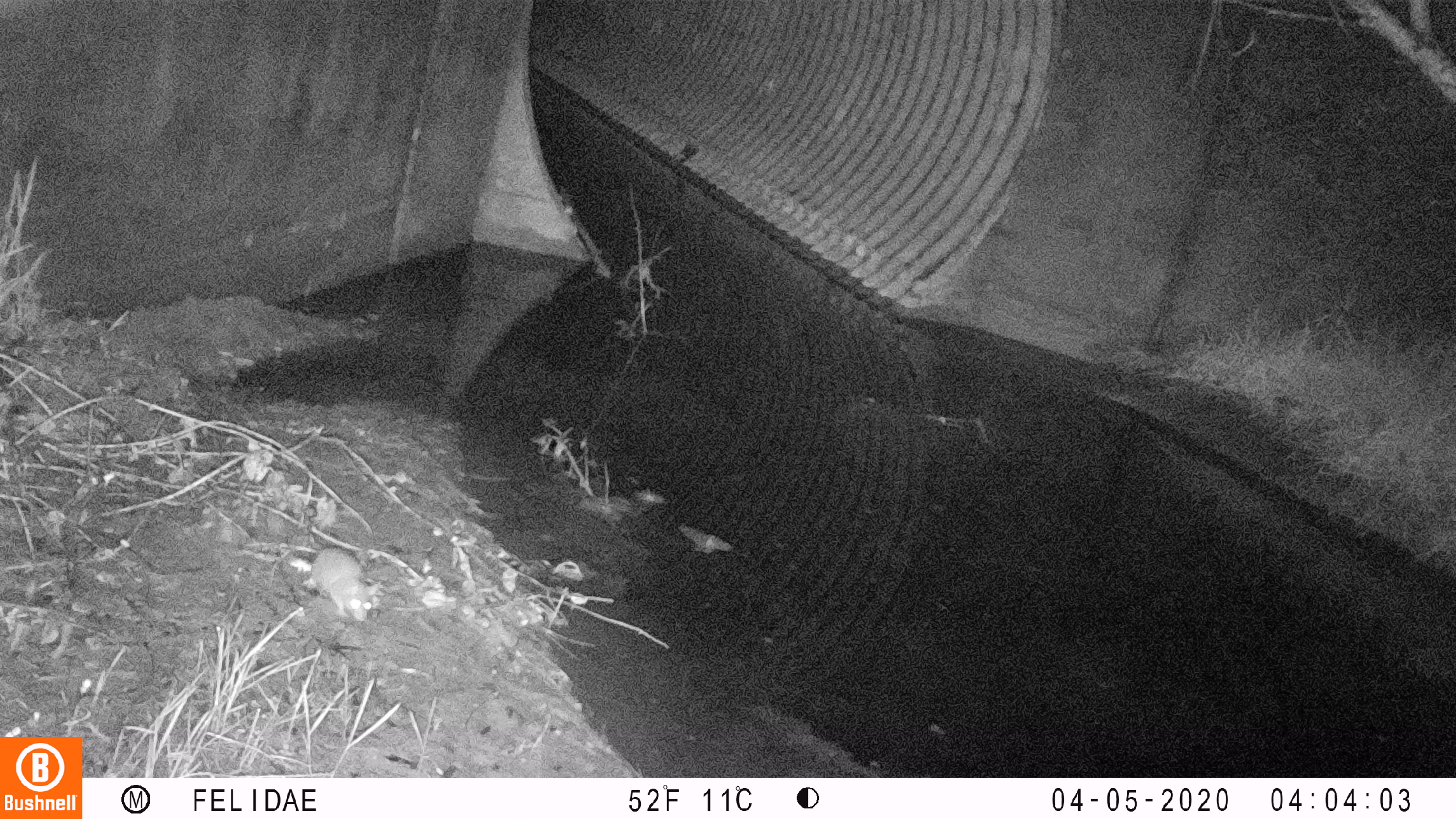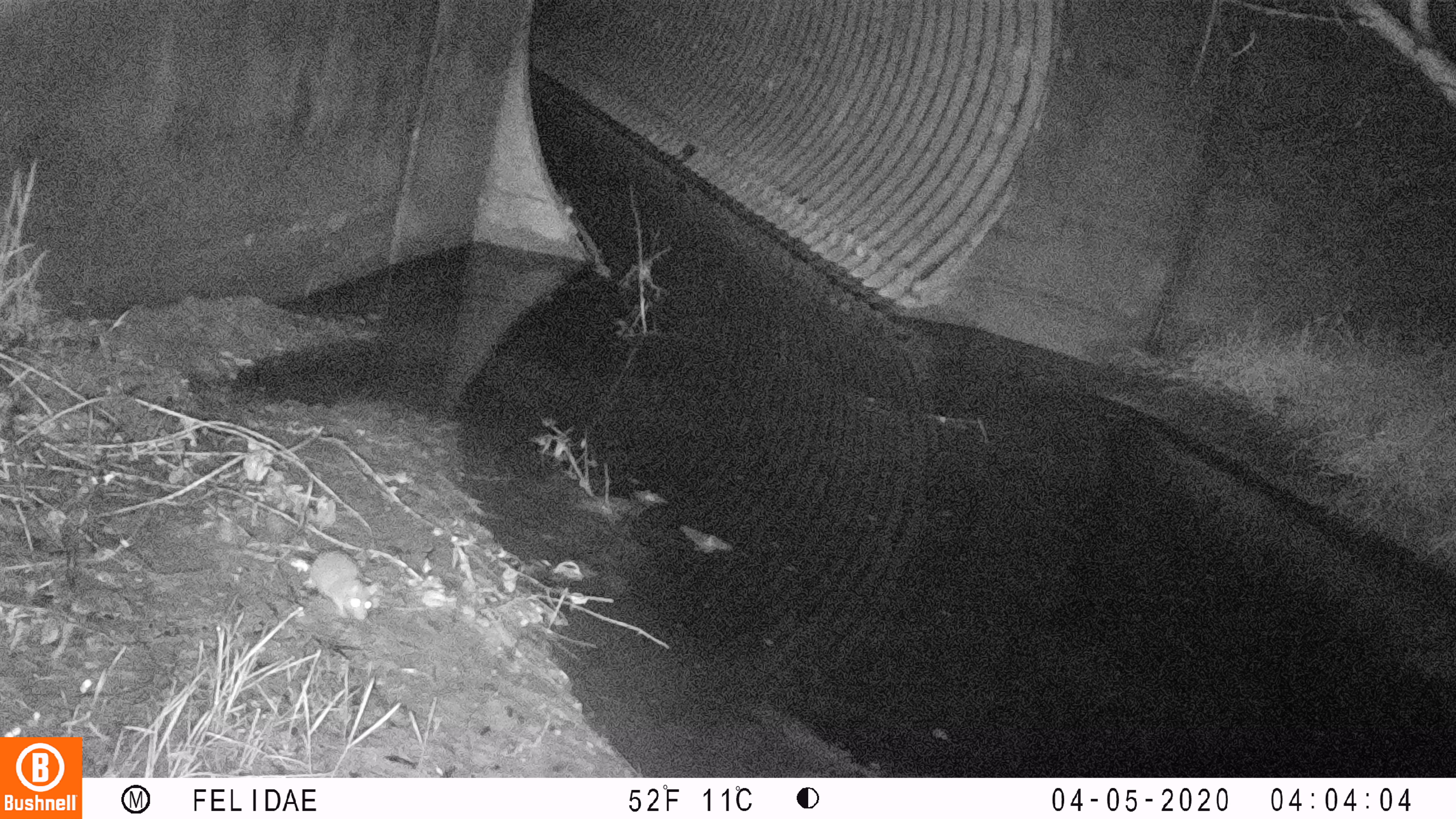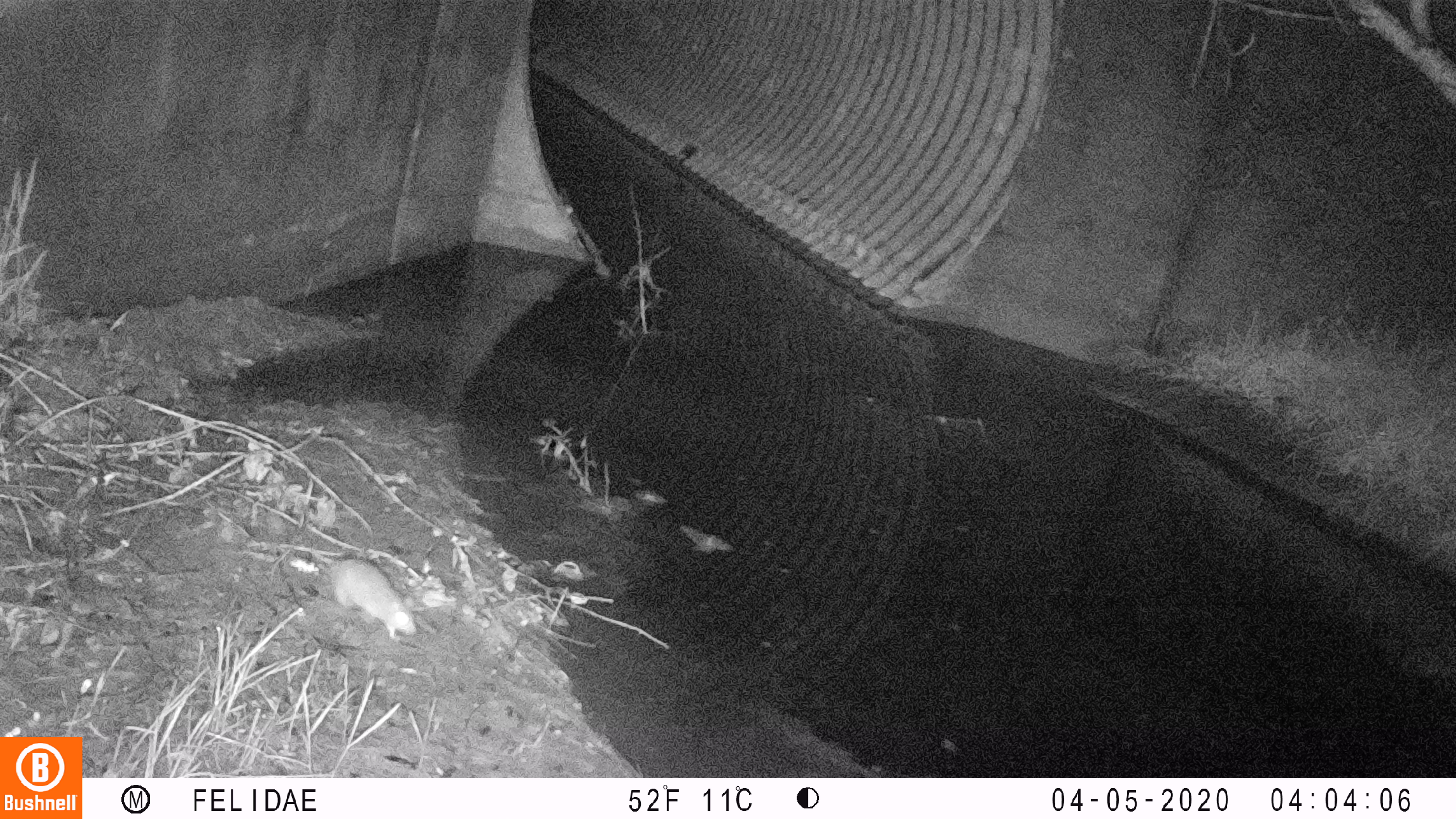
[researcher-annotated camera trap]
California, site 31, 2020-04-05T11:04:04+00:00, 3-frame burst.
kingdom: Animalia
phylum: Chordata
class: Mammalia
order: Rodentia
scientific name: Rodentia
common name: mouse or rat